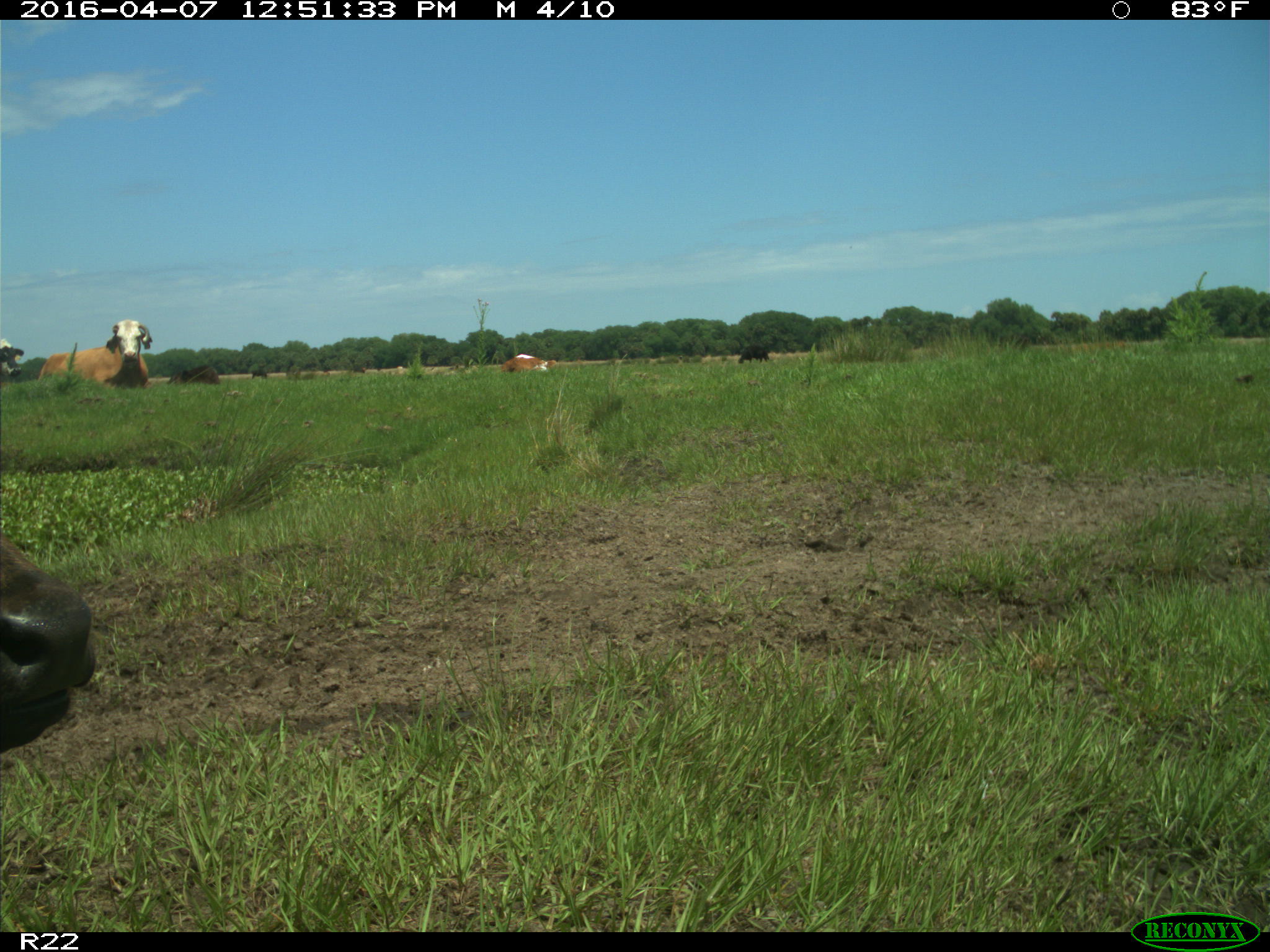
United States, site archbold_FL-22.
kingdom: Animalia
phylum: Chordata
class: Mammalia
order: Artiodactyla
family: Bovidae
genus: Bos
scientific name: Bos taurus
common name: domestic cow